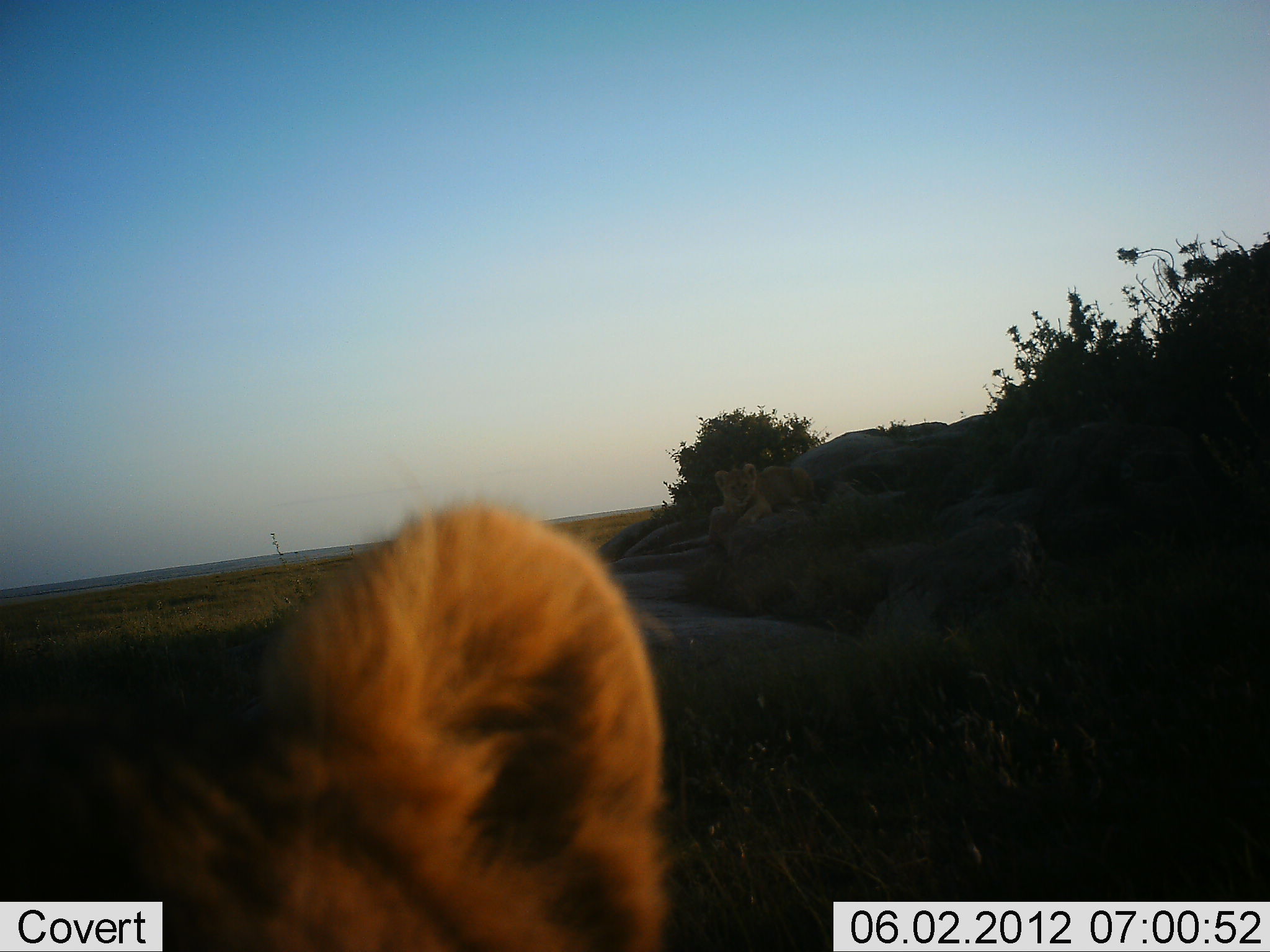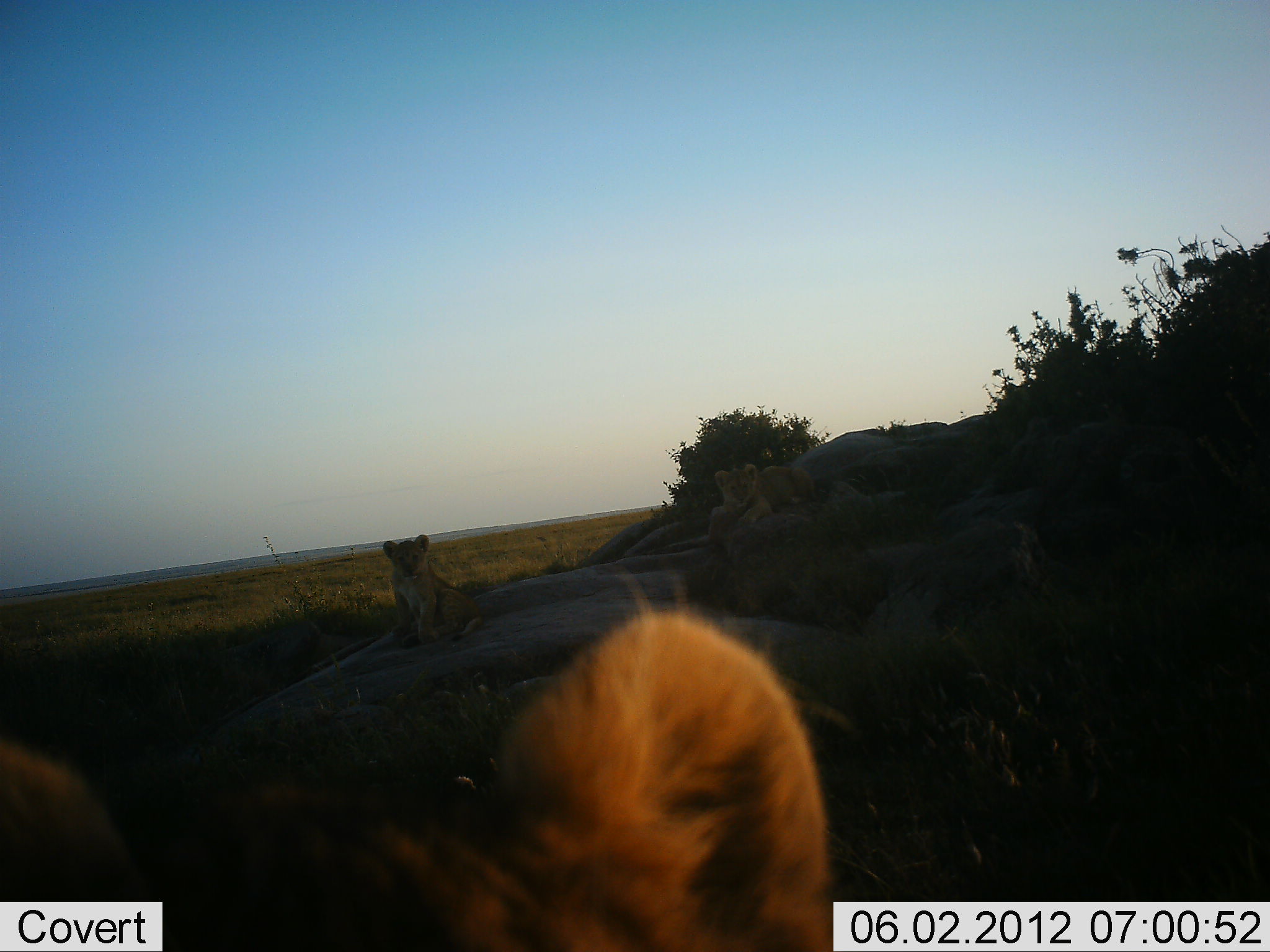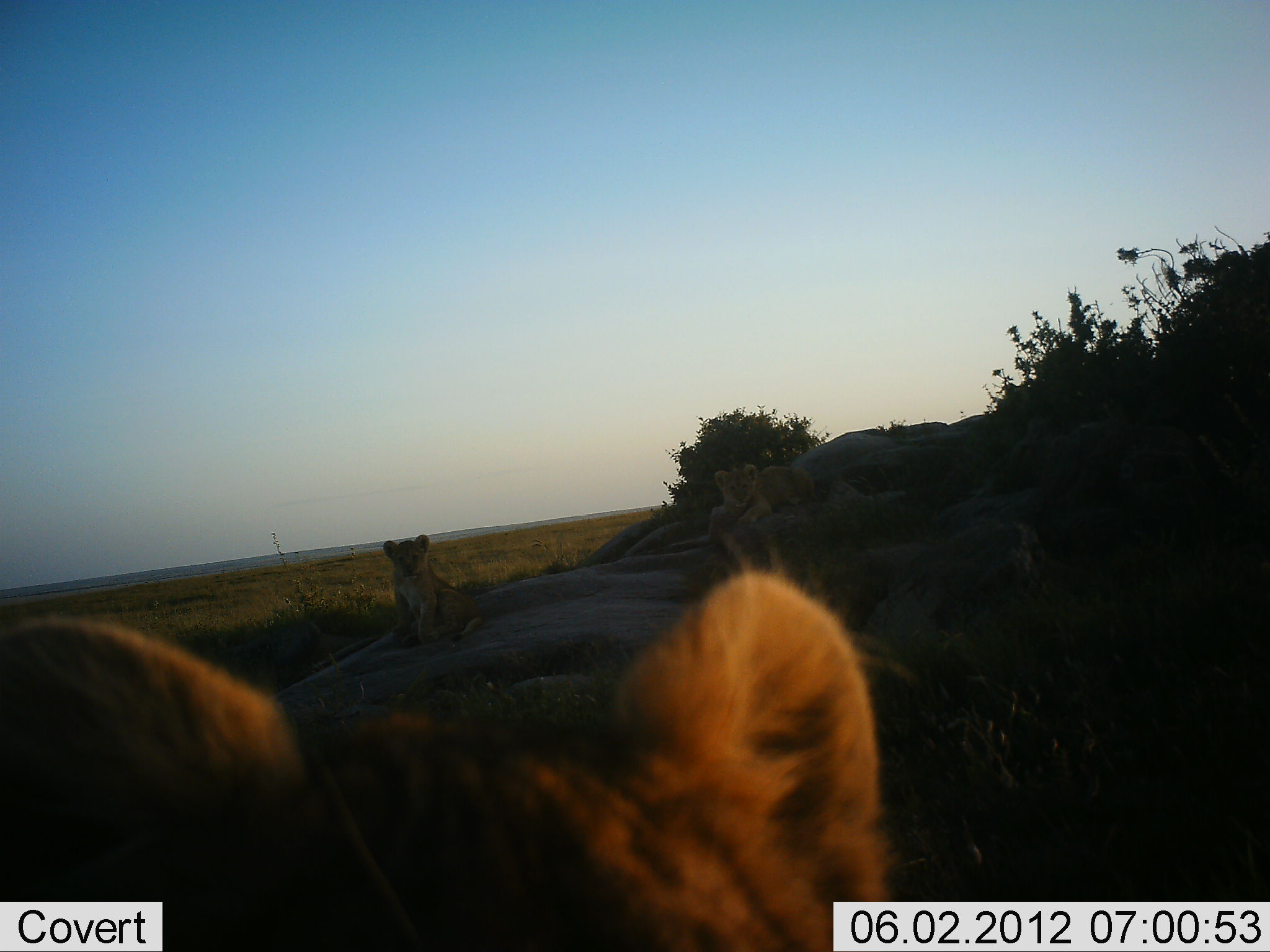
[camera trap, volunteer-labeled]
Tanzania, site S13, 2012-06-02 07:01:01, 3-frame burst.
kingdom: Animalia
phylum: Chordata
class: Mammalia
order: Carnivora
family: Felidae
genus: Panthera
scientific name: Panthera leo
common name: lion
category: lionfemale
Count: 3.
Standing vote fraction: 40%.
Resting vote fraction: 80%.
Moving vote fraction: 30%.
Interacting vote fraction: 20%.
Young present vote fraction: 70%.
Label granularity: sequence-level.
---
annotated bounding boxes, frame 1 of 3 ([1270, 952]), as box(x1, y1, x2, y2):
animal: box(0, 498, 674, 952); box(711, 463, 815, 527)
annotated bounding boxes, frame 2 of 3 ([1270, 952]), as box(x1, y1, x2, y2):
animal: box(0, 609, 836, 952); box(382, 534, 486, 649); box(711, 463, 816, 528)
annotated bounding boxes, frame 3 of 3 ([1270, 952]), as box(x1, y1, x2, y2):
animal: box(0, 570, 892, 952); box(383, 534, 487, 649); box(711, 464, 816, 527)